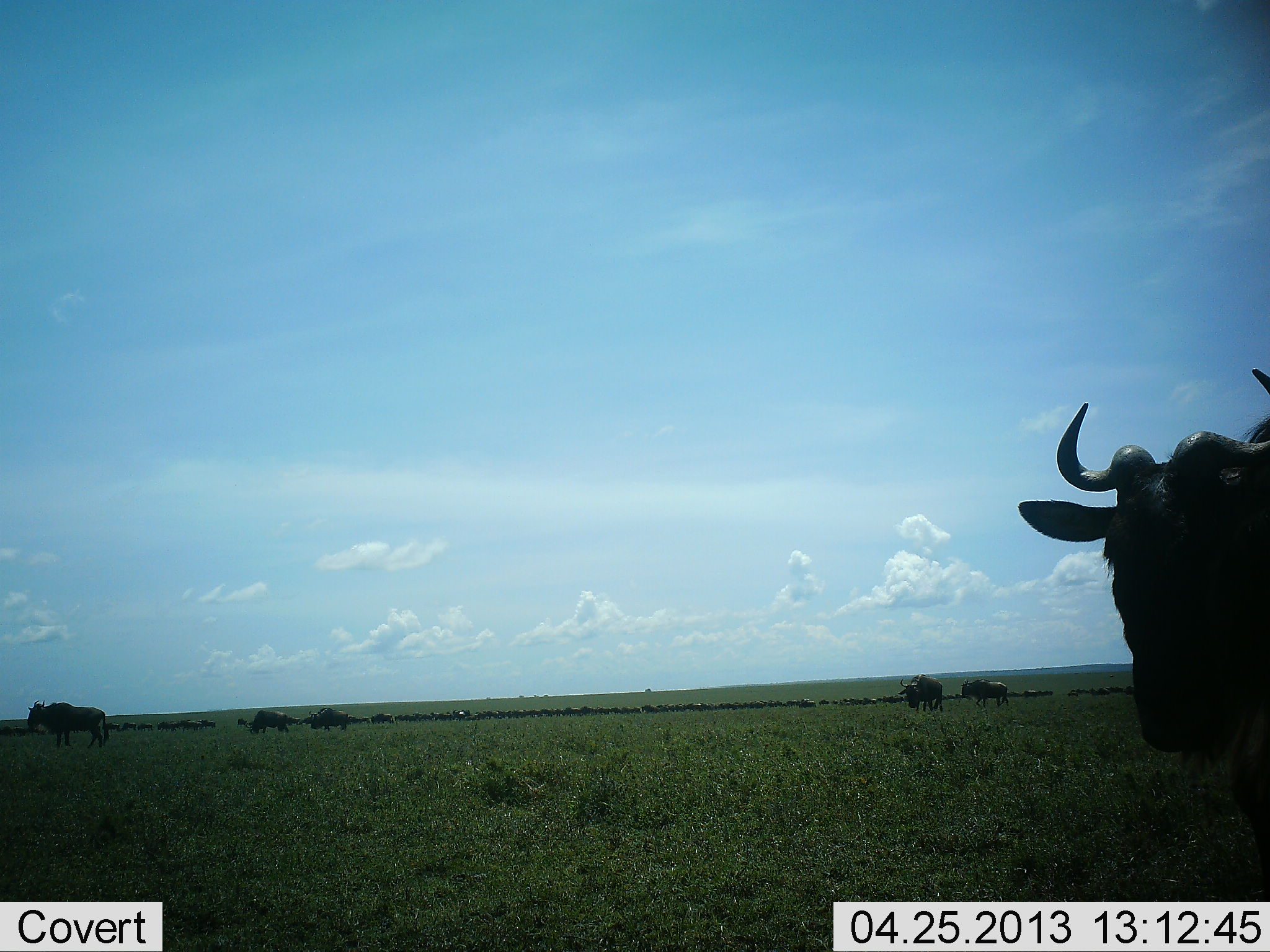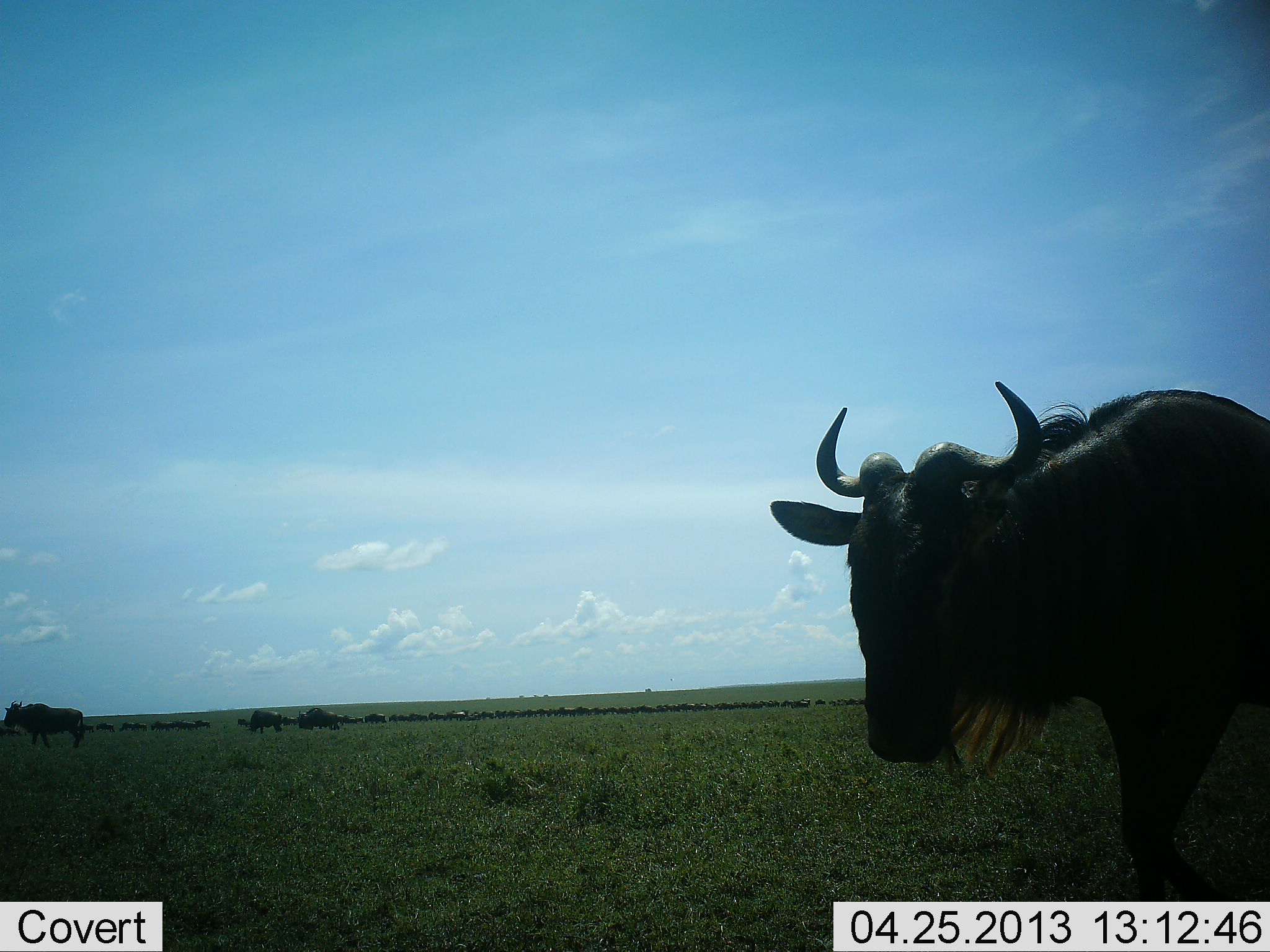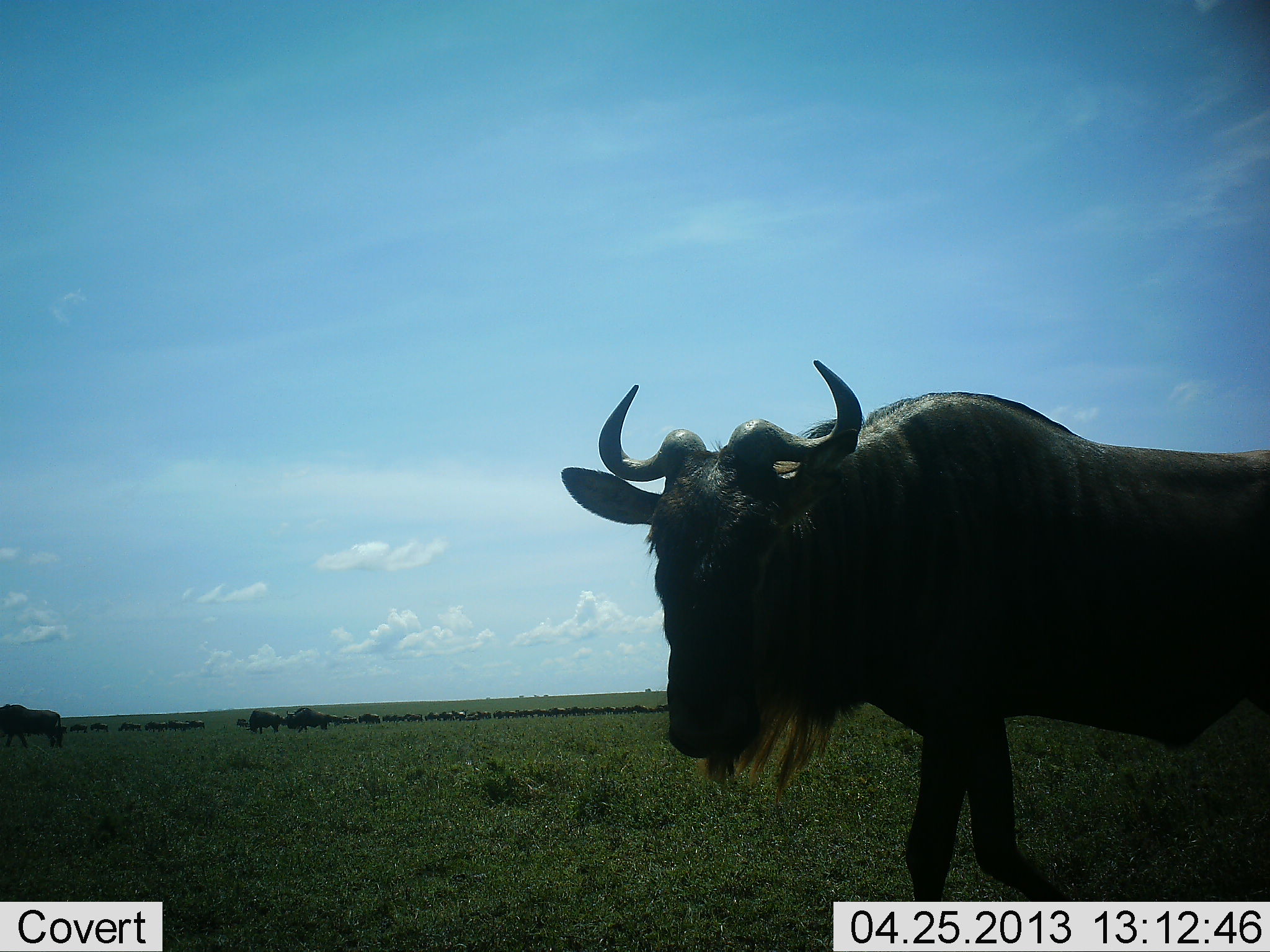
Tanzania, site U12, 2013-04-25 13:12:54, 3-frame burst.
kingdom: Animalia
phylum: Chordata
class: Mammalia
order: Artiodactyla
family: Bovidae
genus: Connochaetes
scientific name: Connochaetes taurinus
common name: blue wildebeest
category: wildebeest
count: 51+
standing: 24%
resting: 12%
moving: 82%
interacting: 6%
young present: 0%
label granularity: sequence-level